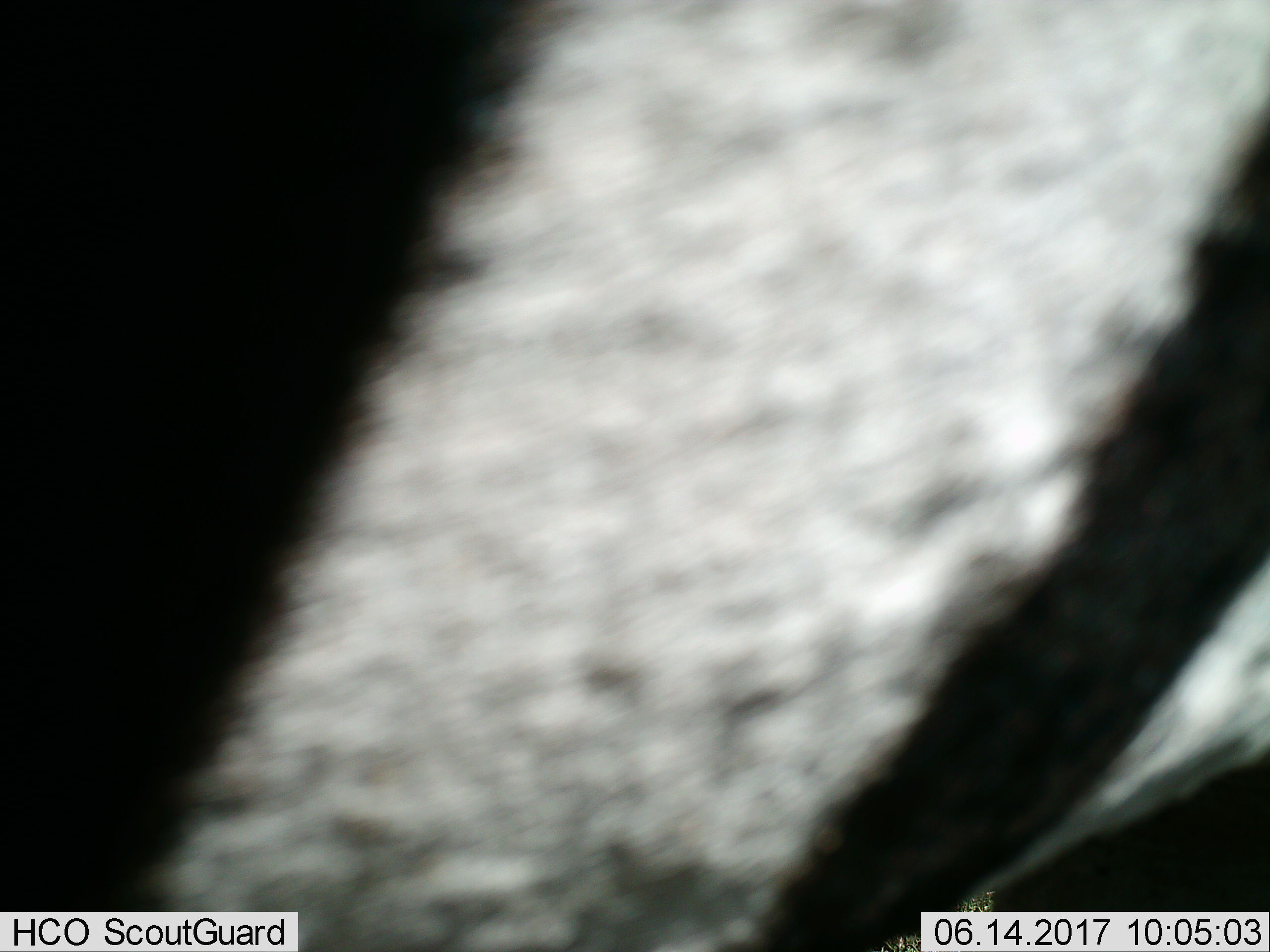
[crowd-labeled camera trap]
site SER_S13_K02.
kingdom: Animalia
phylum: Chordata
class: Mammalia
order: Perissodactyla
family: Equidae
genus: Equus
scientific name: Equus quagga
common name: plains zebra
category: zebraplains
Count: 1.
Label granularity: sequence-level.